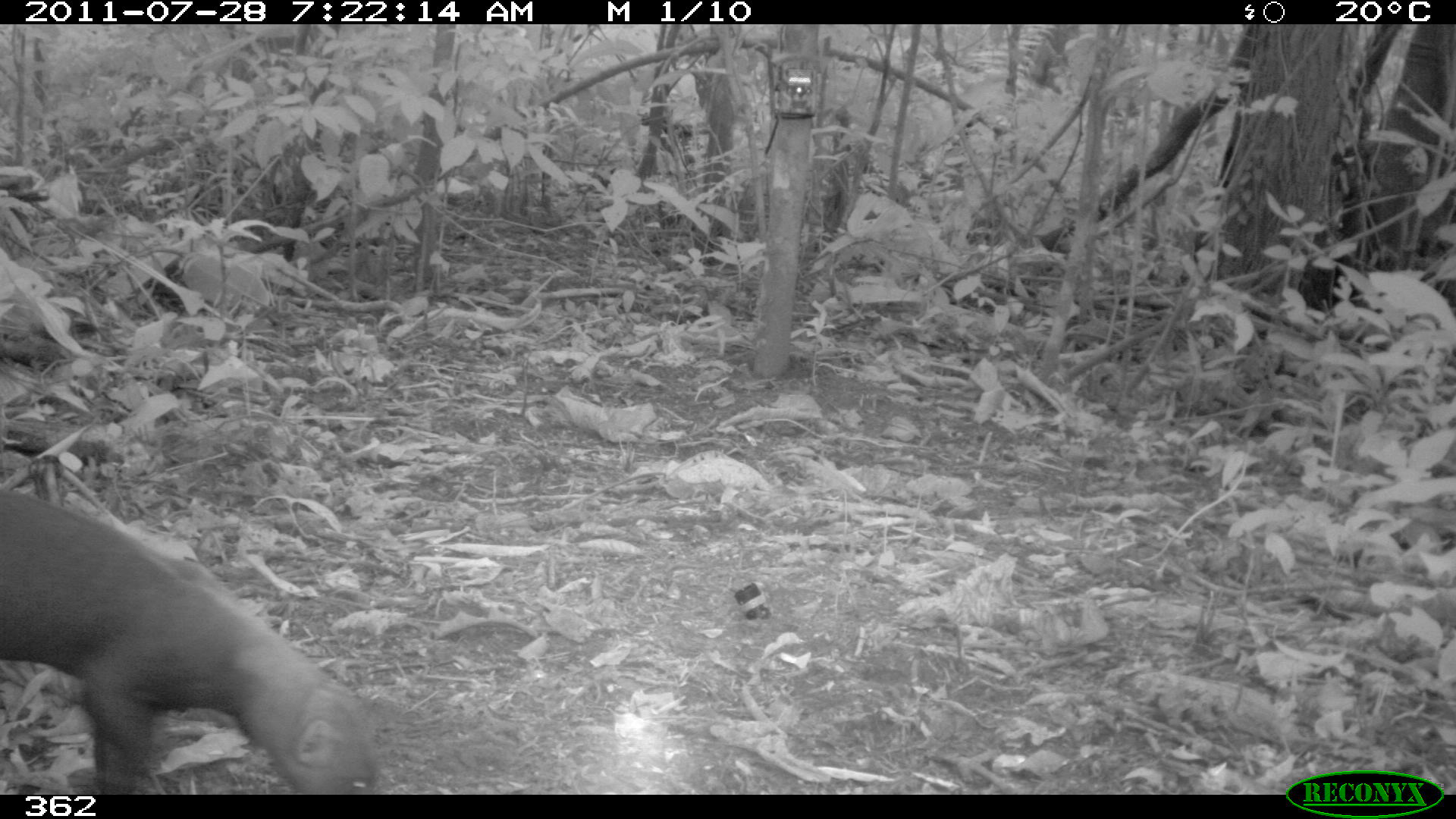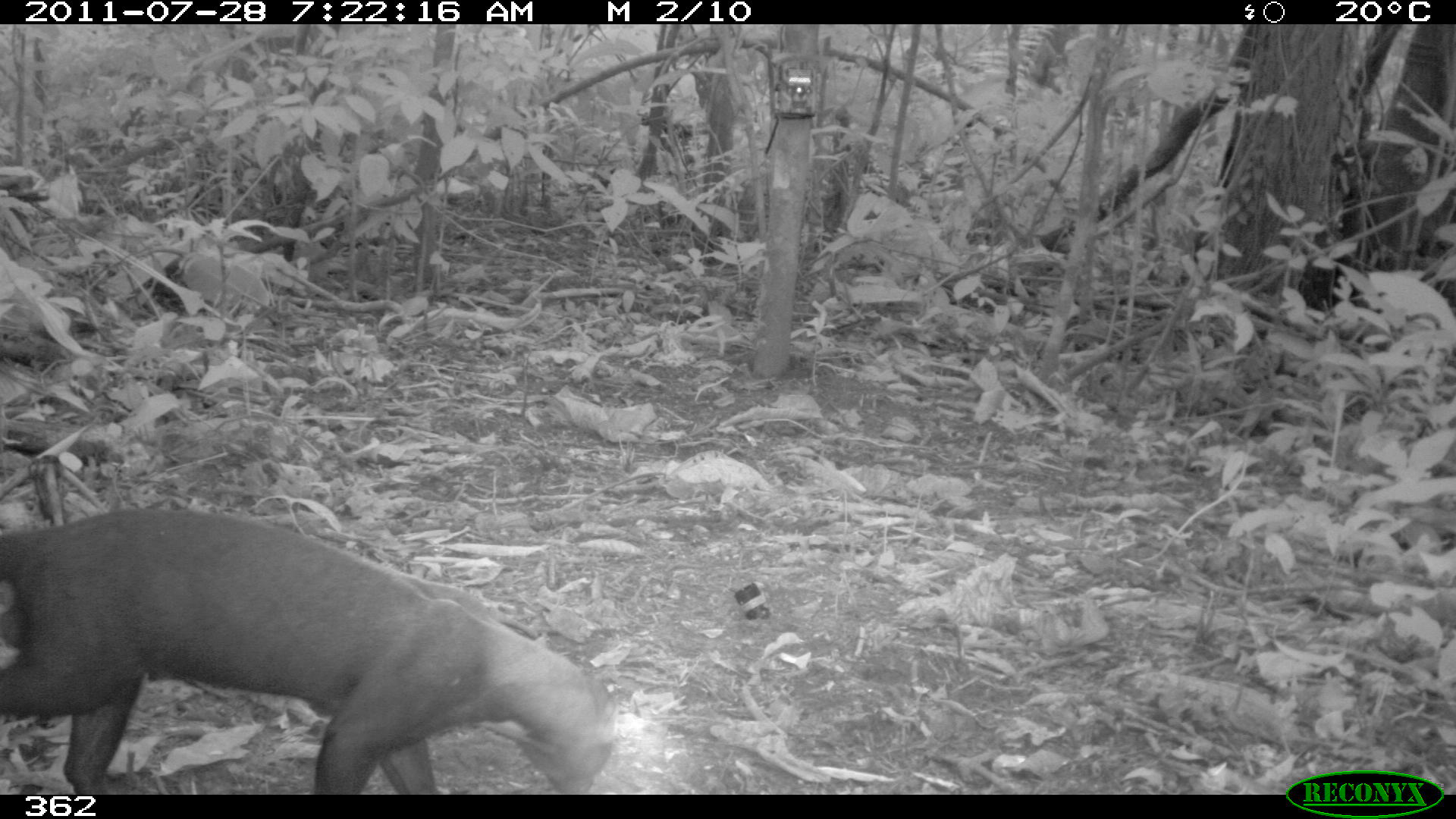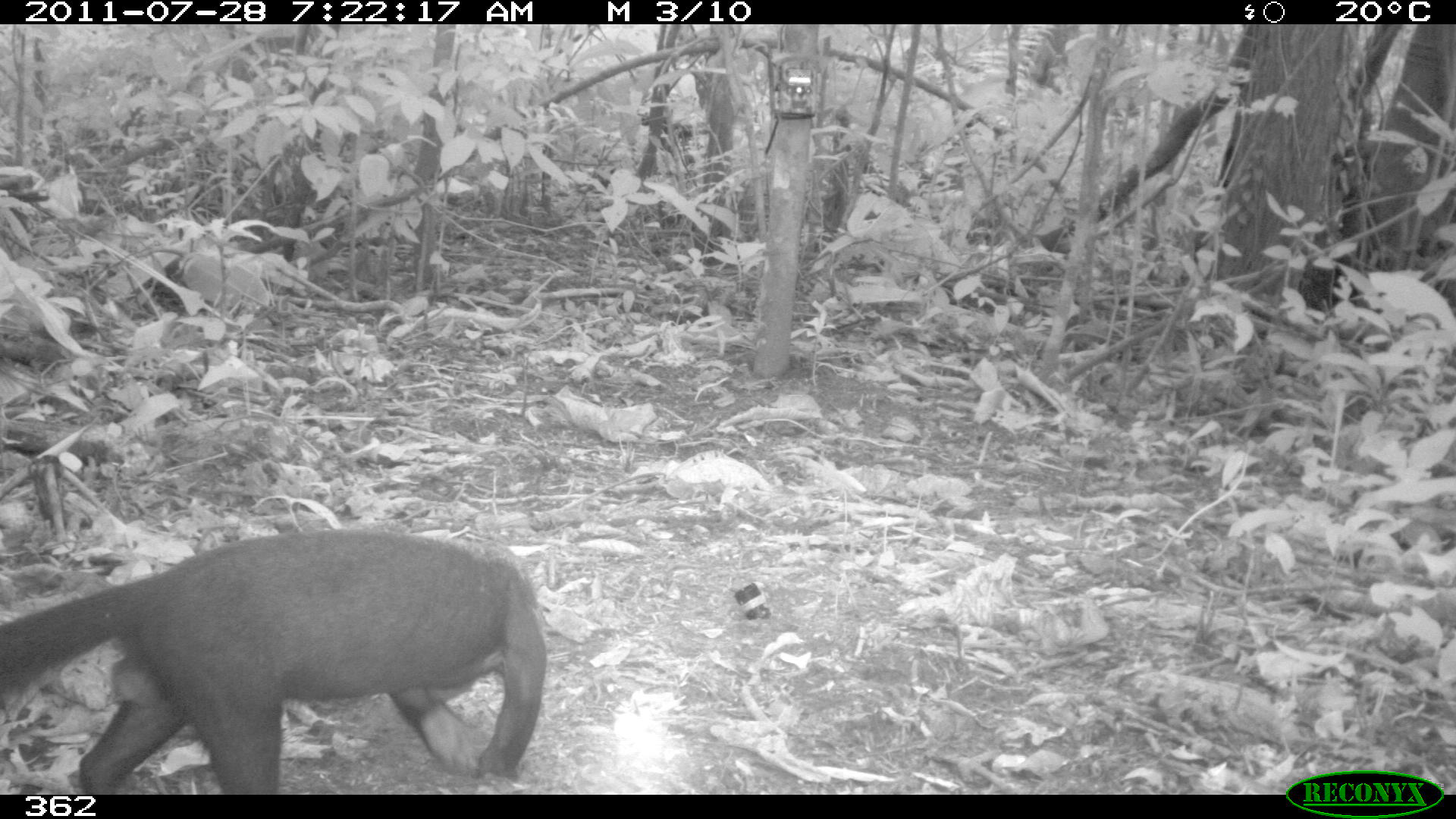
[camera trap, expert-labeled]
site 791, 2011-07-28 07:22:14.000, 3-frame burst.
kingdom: Animalia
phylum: Chordata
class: Mammalia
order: Carnivora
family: Mustelidae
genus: Eira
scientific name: Eira barbara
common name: tayra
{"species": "Eira barbara (tayra)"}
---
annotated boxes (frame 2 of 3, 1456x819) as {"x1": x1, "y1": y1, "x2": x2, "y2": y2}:
eira barbara: {"x1": 0, "y1": 506, "x2": 616, "y2": 795}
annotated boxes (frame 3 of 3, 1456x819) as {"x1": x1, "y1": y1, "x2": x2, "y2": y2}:
eira barbara: {"x1": 0, "y1": 528, "x2": 543, "y2": 795}